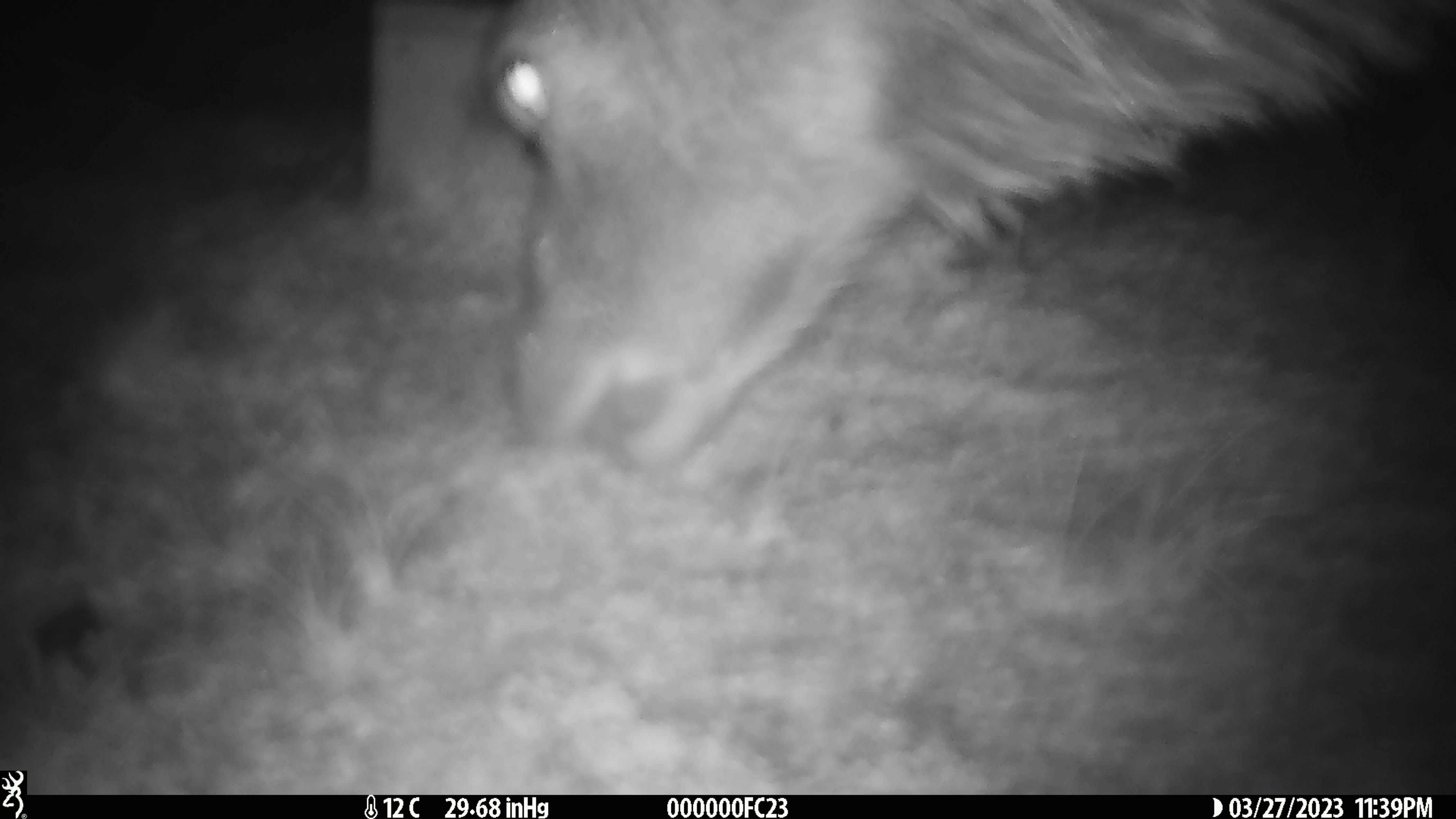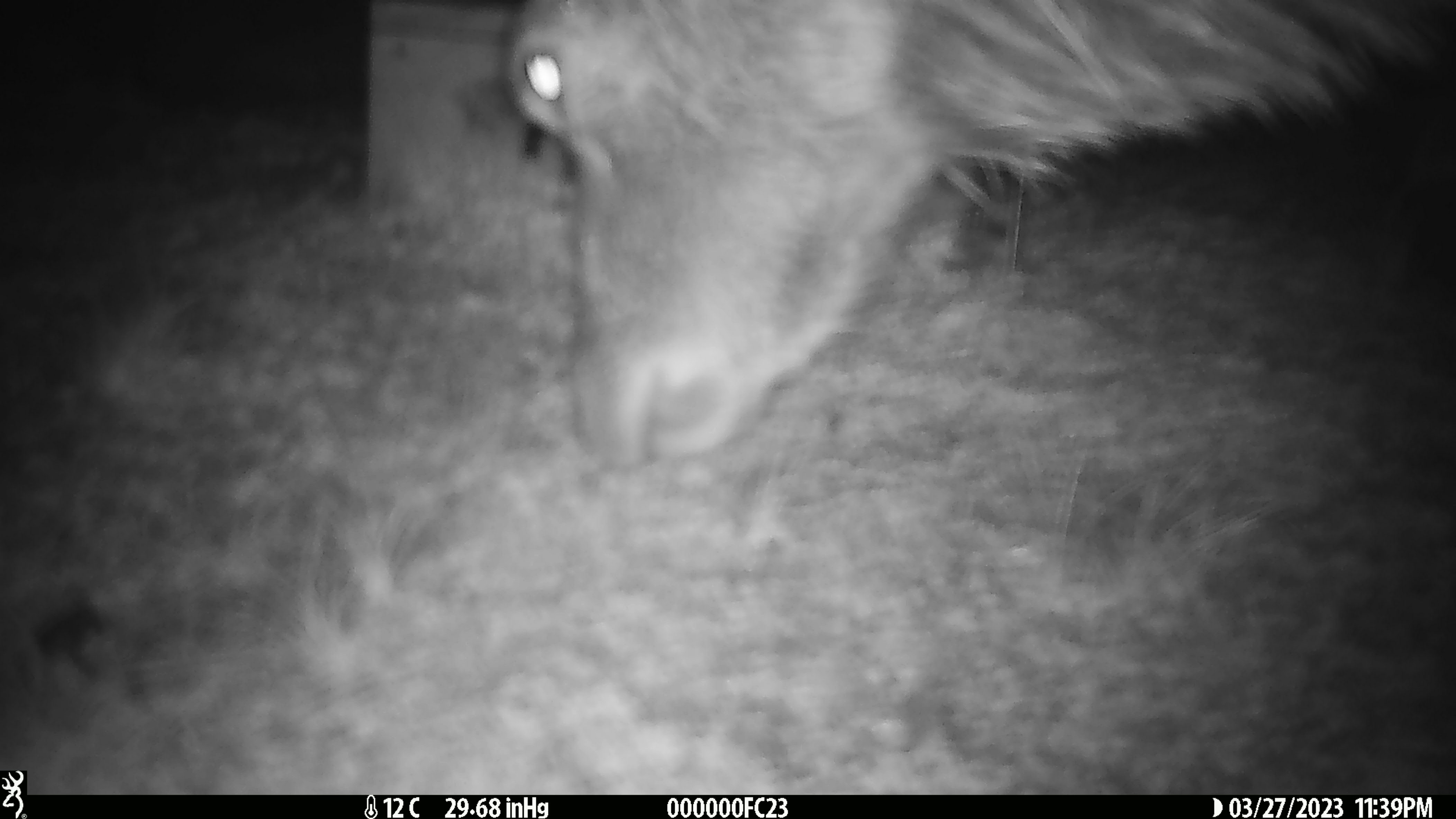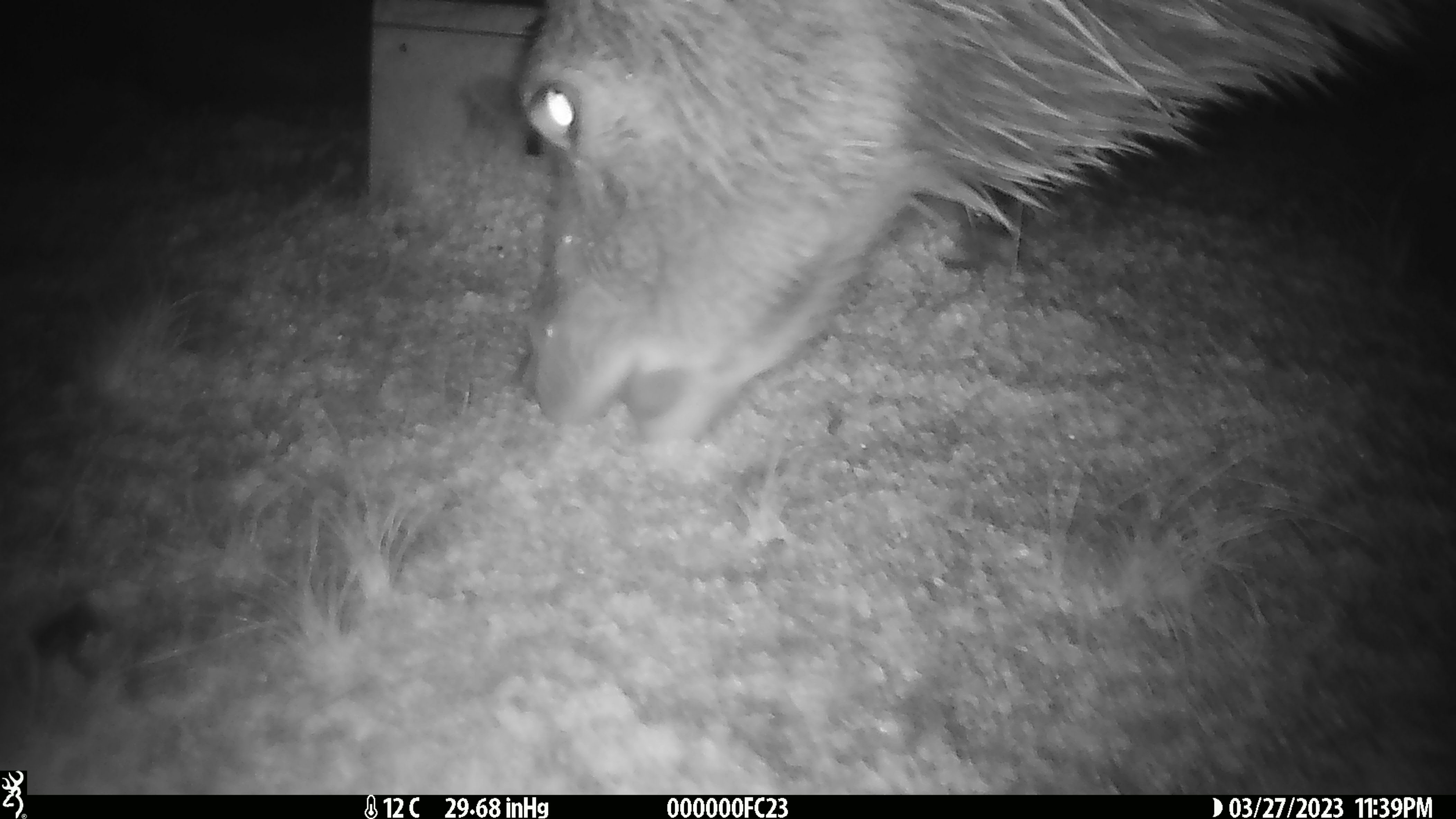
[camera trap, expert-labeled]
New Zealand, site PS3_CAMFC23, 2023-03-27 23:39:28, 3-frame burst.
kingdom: Animalia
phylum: Chordata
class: Mammalia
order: Artiodactyla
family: Cervidae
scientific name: Cervidae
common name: deer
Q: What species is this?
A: Deer (Cervidae).